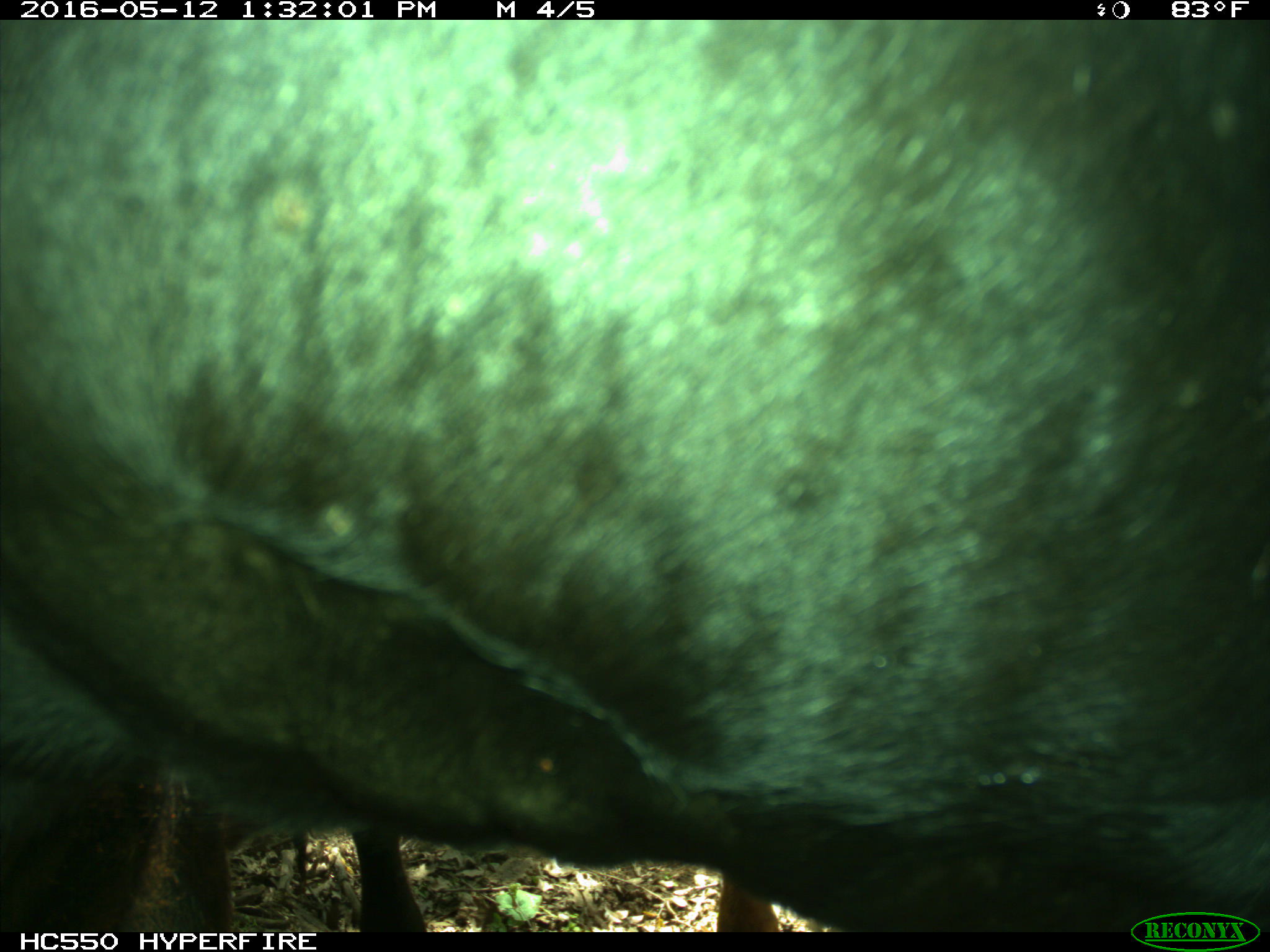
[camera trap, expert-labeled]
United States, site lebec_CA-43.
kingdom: Animalia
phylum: Chordata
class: Mammalia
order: Artiodactyla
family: Bovidae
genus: Bos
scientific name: Bos taurus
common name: domestic cow